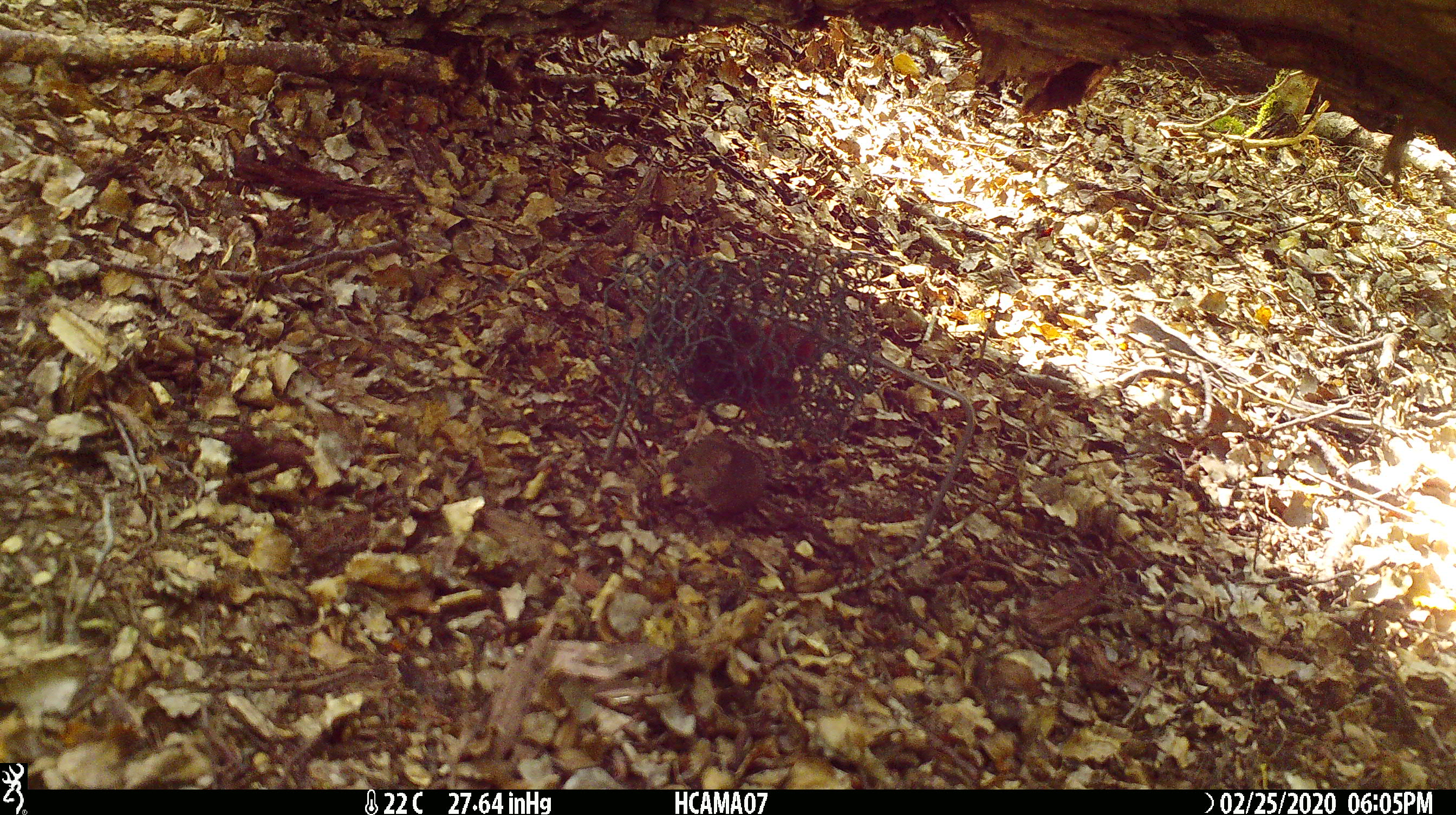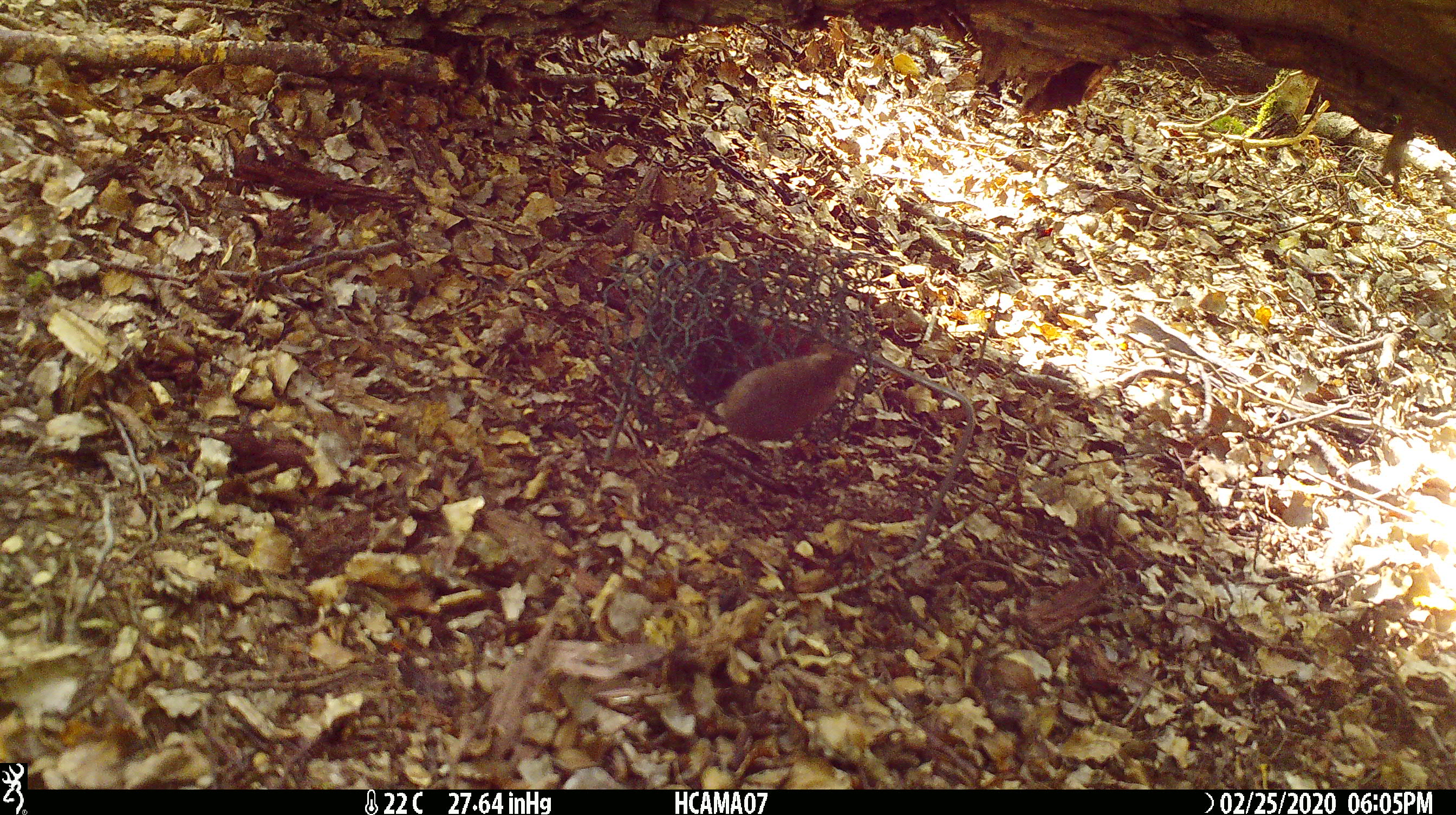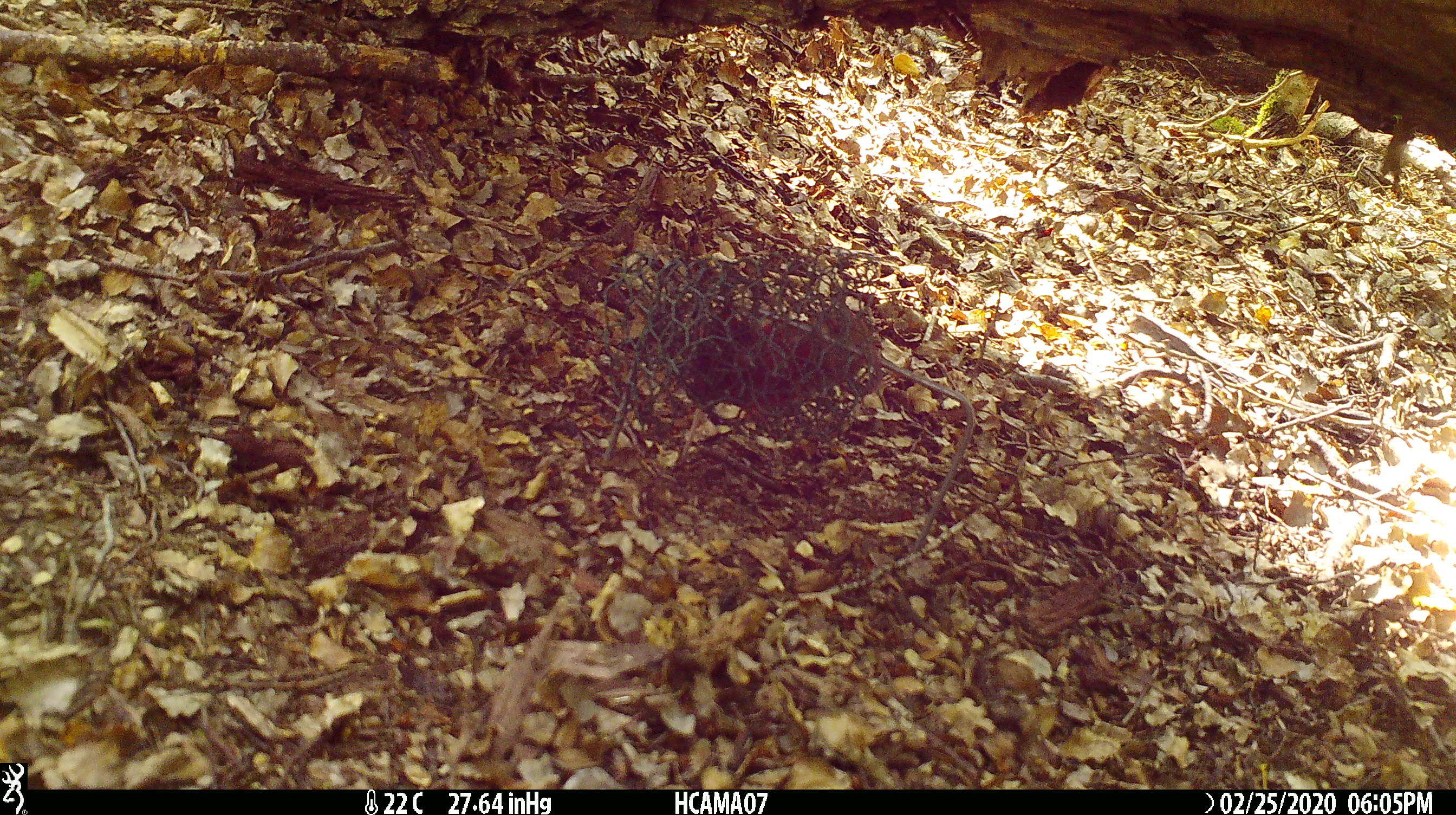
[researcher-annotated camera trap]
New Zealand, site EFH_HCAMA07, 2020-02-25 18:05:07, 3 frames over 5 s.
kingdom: Animalia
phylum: Chordata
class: Mammalia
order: Rodentia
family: Muridae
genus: Mus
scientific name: Mus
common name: mouse